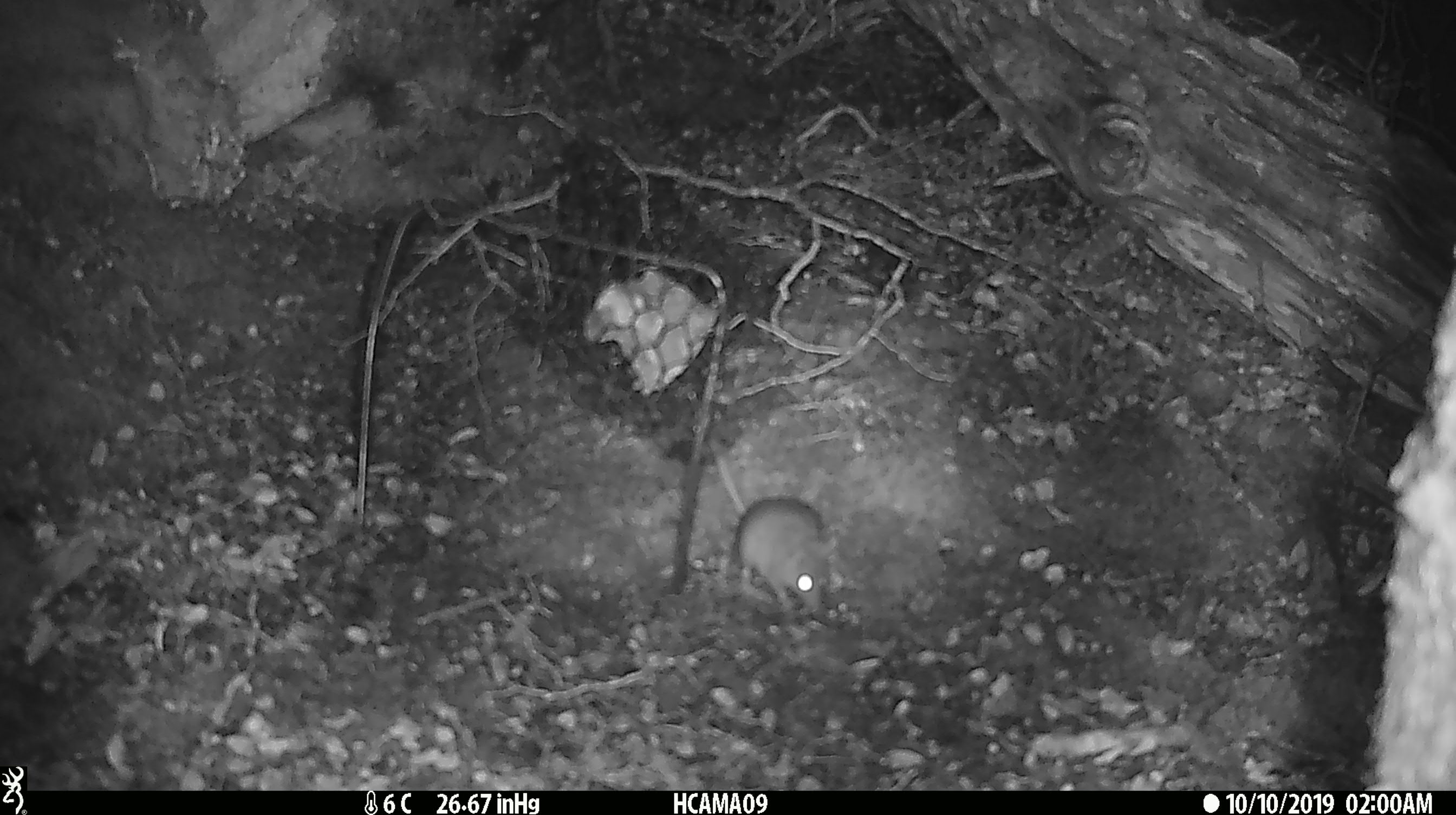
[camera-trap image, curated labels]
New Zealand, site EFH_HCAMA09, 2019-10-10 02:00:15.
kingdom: Animalia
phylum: Chordata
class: Mammalia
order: Rodentia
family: Muridae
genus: Mus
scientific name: Mus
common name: mouse